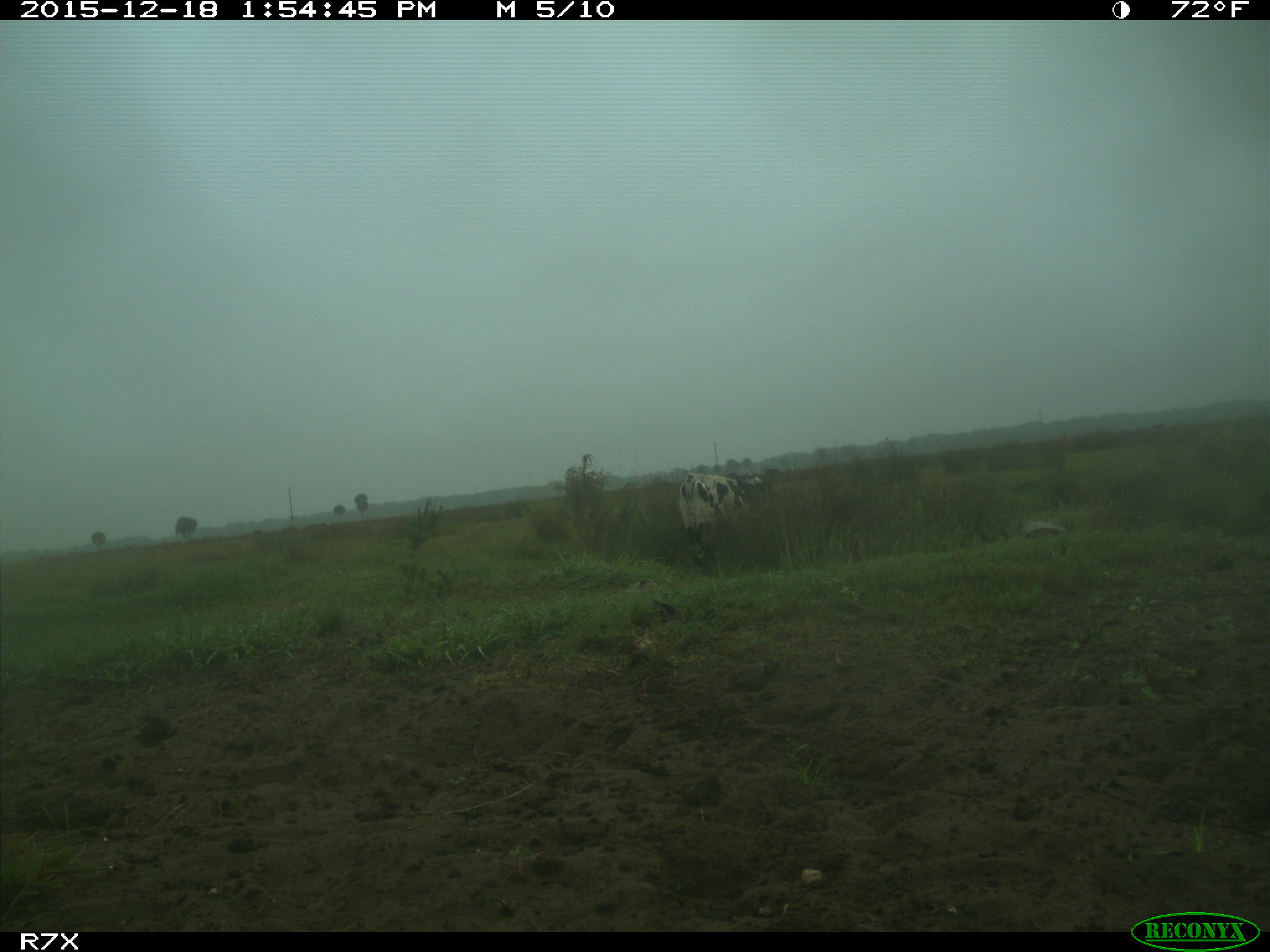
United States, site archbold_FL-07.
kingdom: Animalia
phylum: Chordata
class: Mammalia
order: Artiodactyla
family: Bovidae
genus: Bos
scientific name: Bos taurus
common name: domestic cow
Bos taurus (domestic cow).